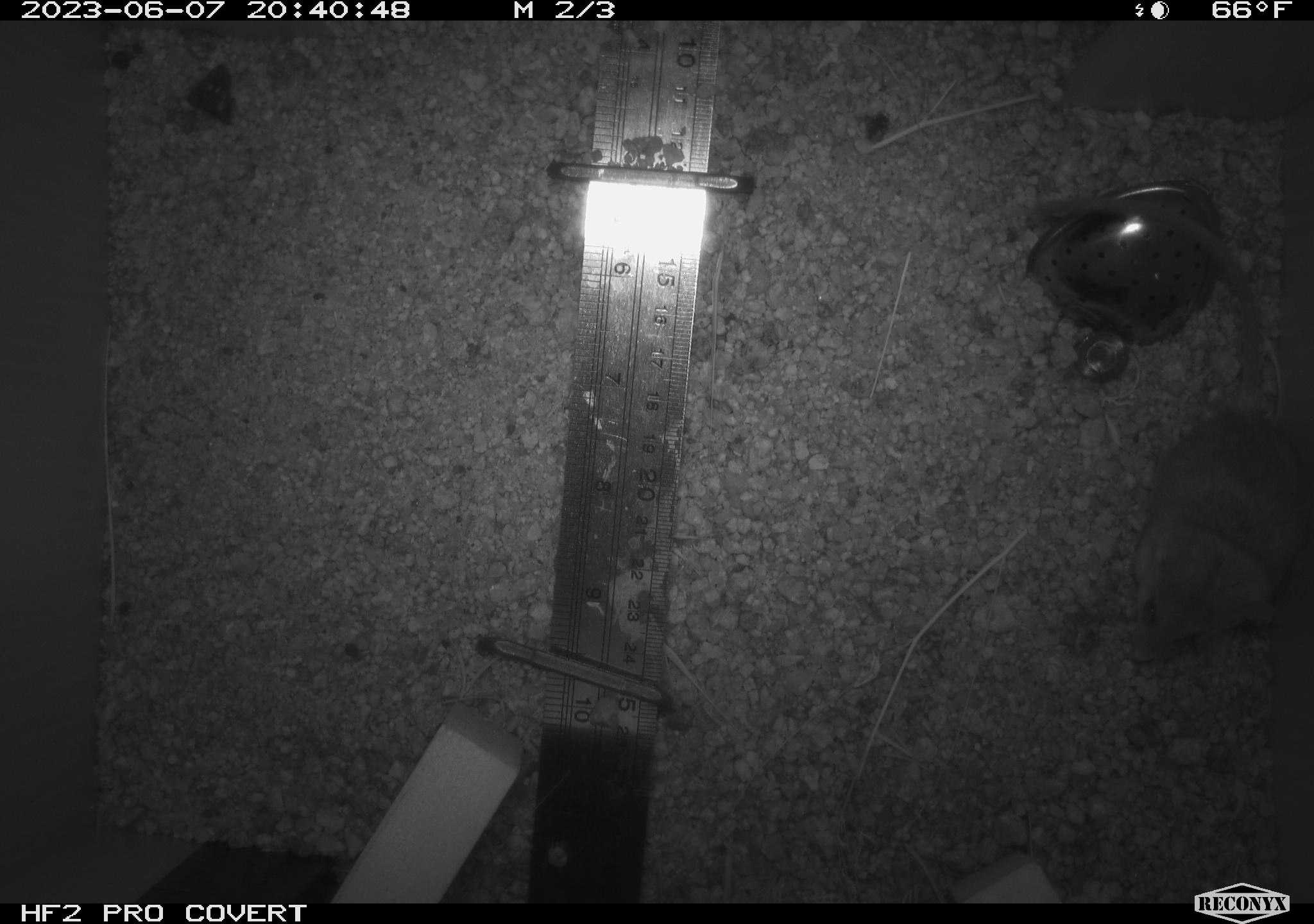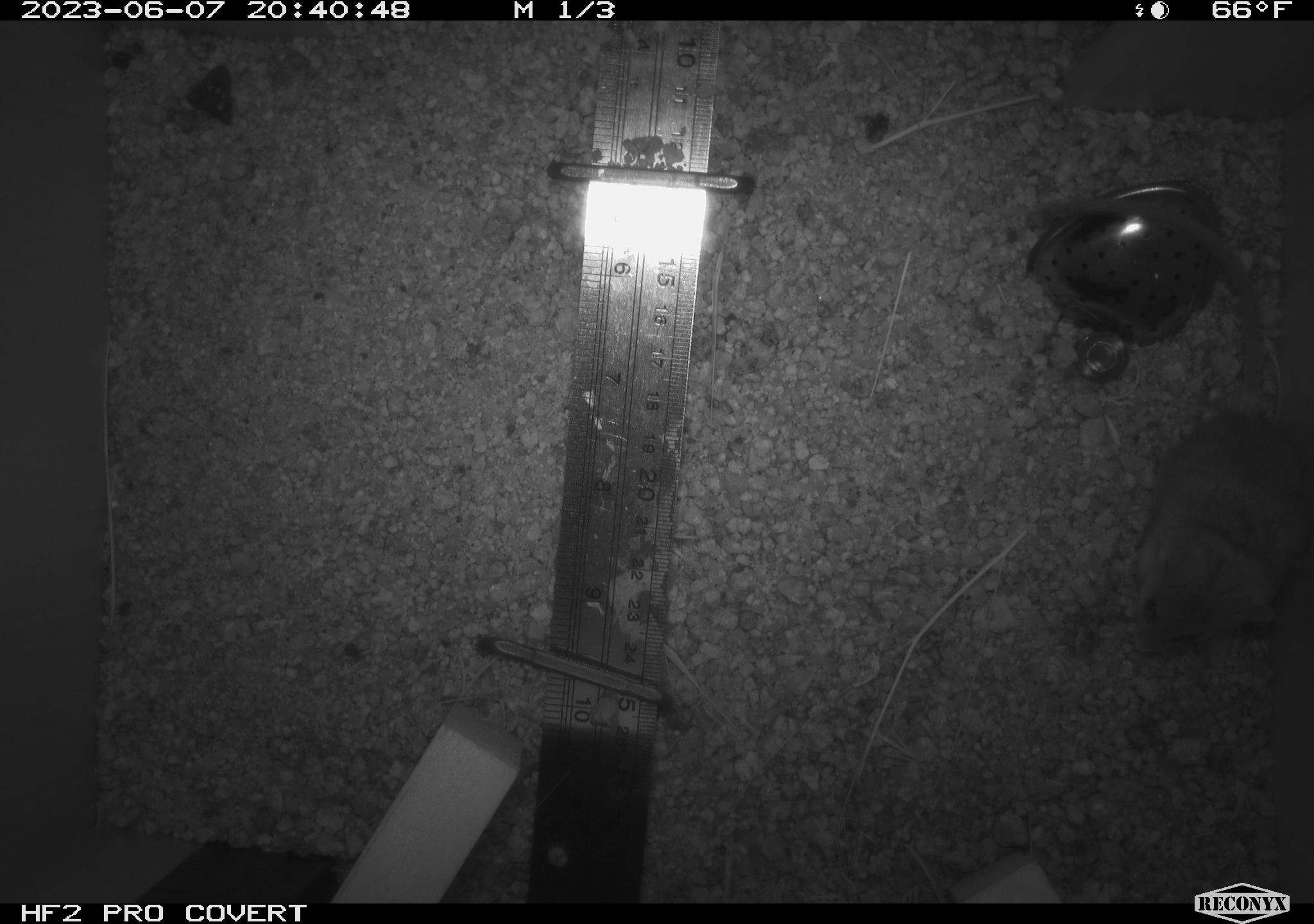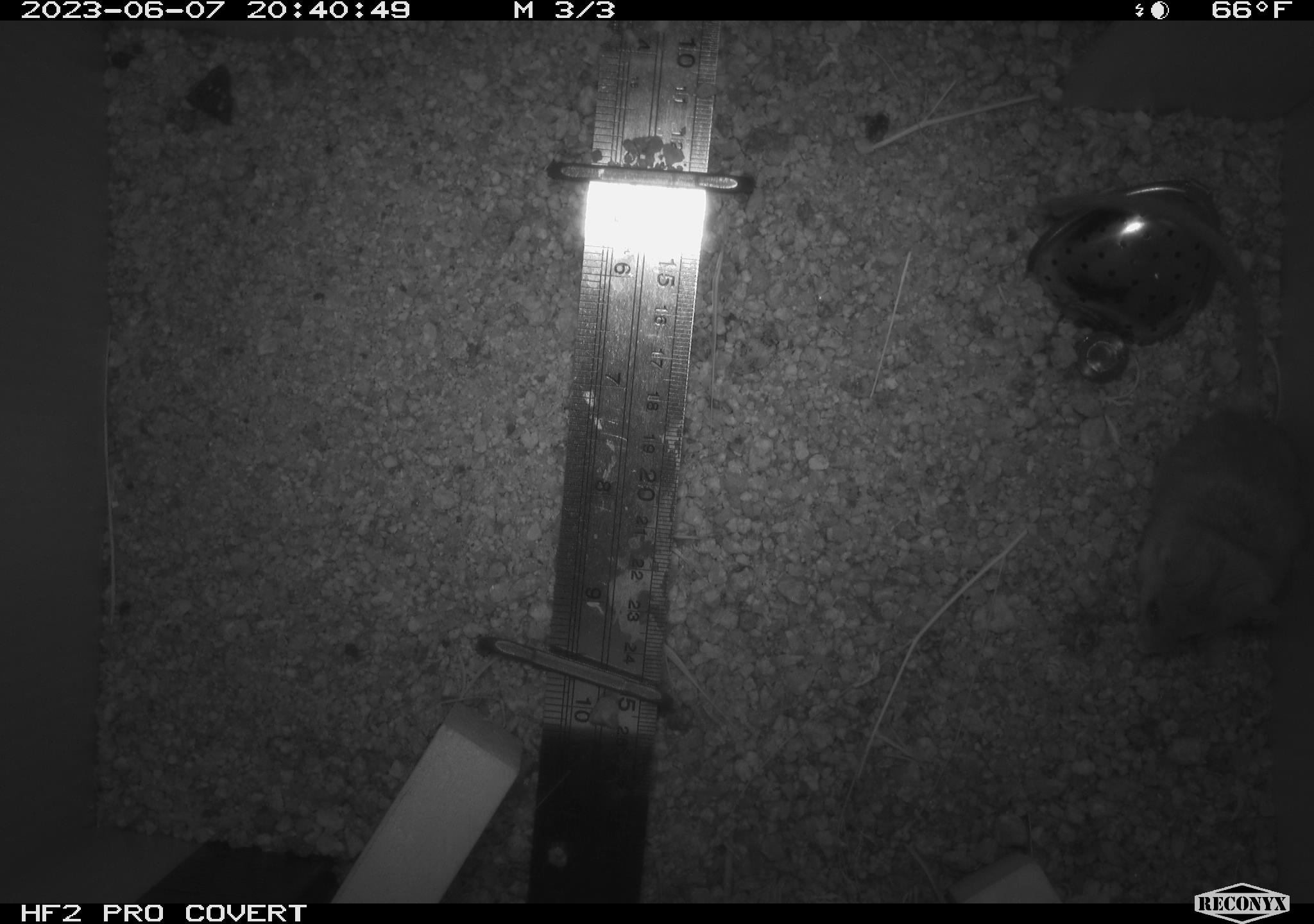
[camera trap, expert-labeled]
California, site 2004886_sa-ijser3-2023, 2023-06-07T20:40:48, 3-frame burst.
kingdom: Animalia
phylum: Chordata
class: Mammalia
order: Rodentia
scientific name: Rodentia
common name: mouse species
Mouse species (Rodentia).